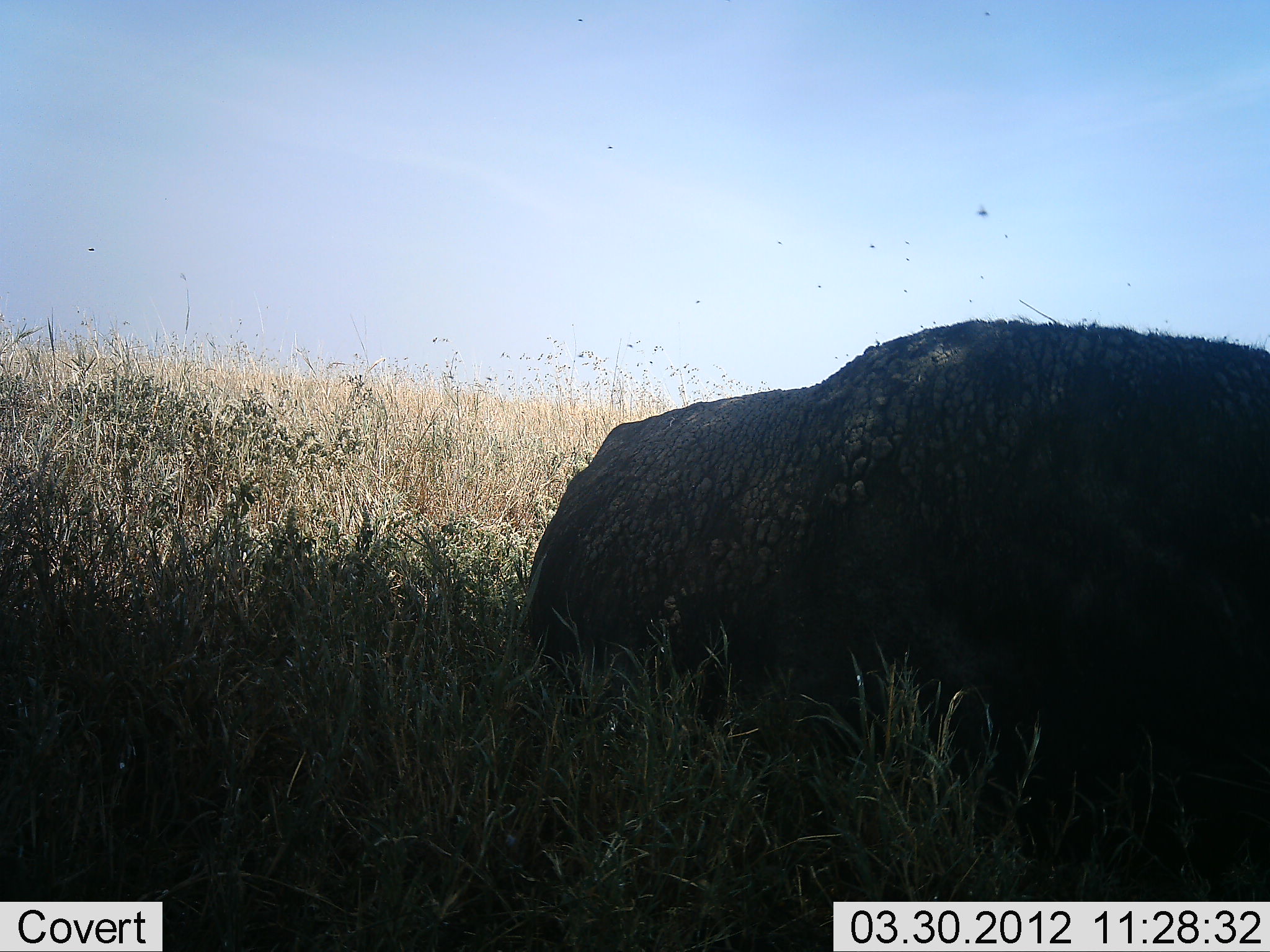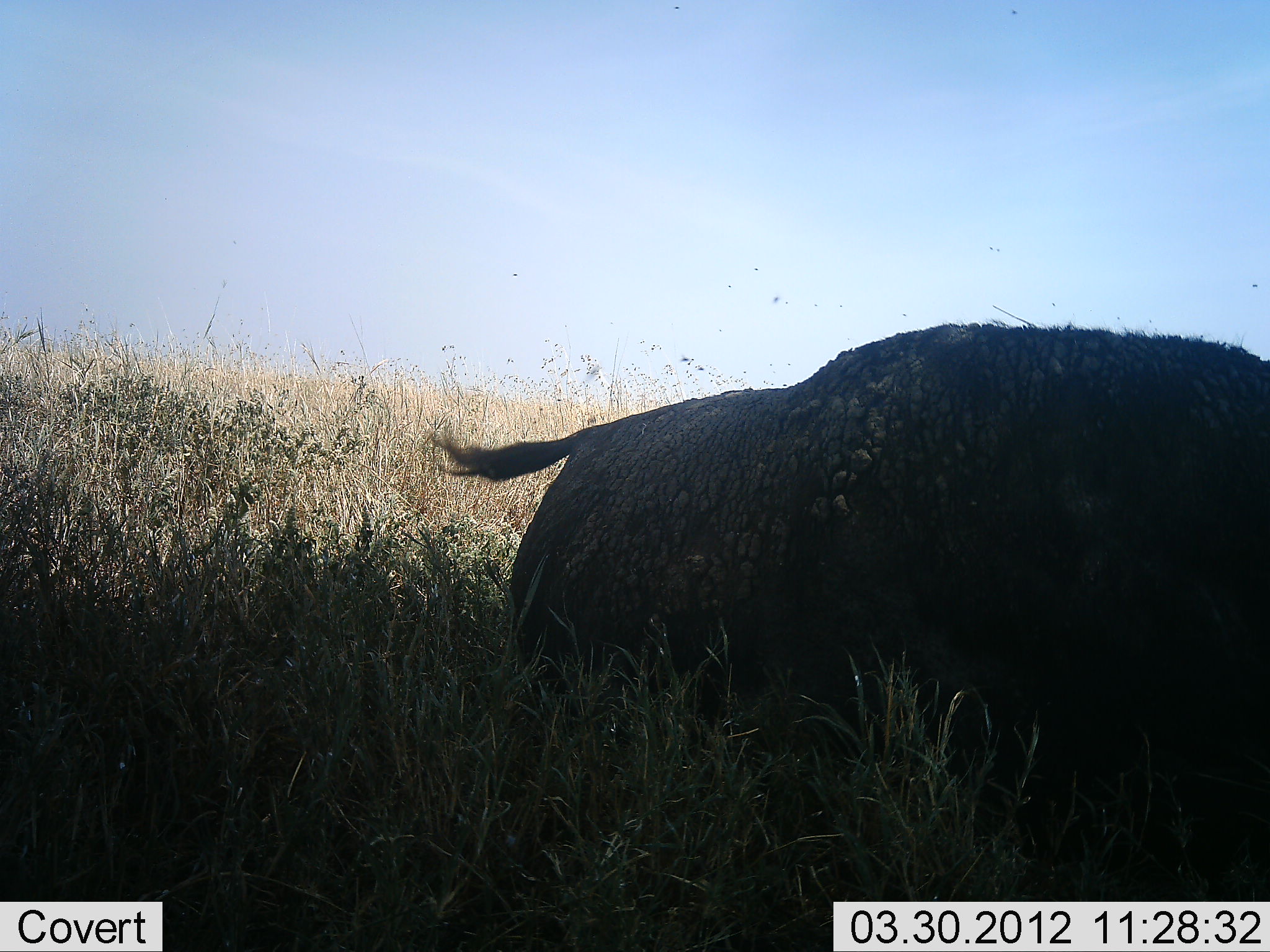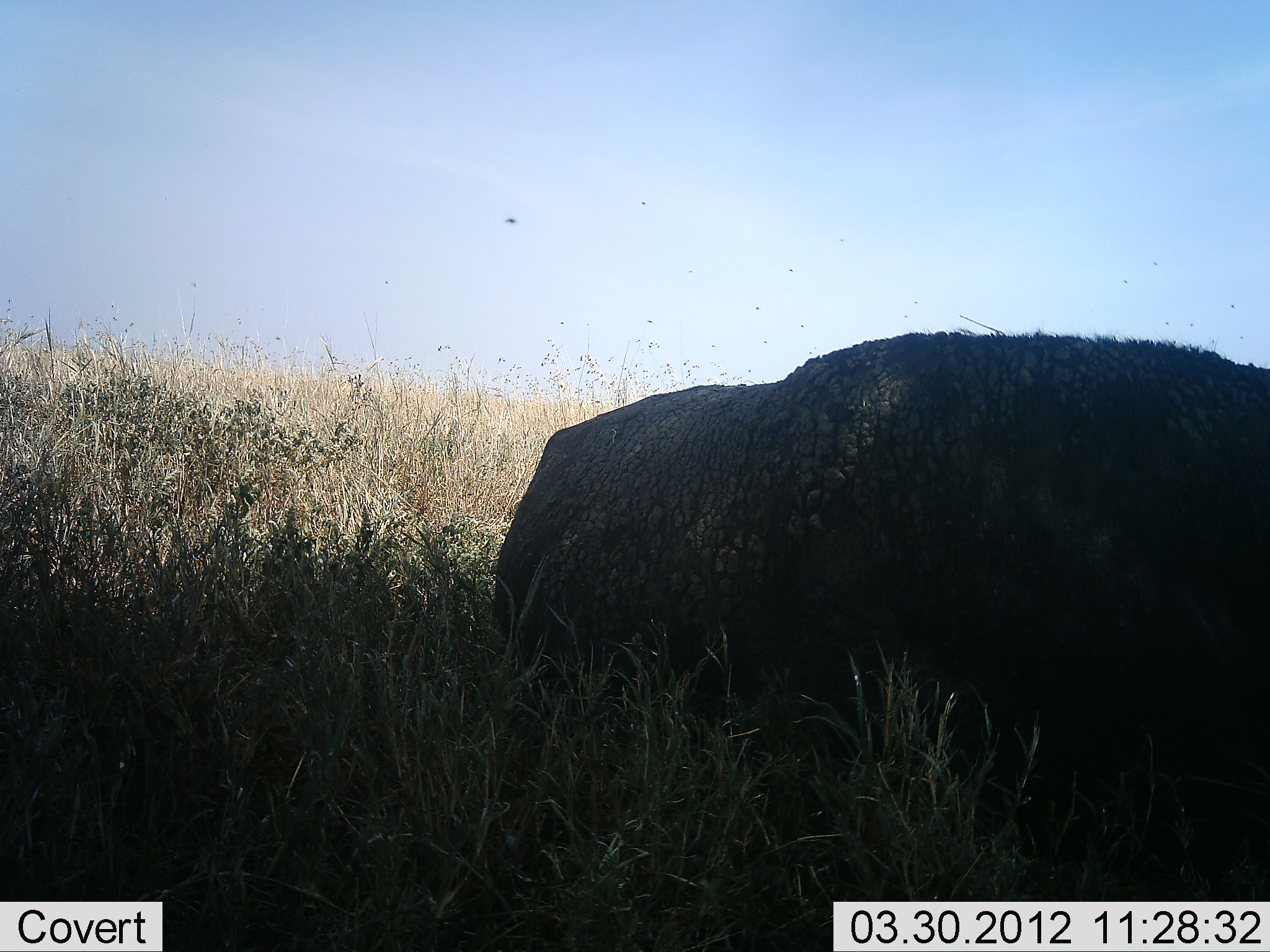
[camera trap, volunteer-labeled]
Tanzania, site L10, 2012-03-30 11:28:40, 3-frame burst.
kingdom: Animalia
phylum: Chordata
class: Mammalia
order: Artiodactyla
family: Bovidae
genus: Syncerus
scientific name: Syncerus caffer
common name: cape buffalo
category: buffalo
Buffalo (cape buffalo) (Syncerus caffer), count 1. Behavior (volunteer vote fractions): standing 37%, resting 53%, moving 5%, interacting 0%. Young present (vote fraction): 0%. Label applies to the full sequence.